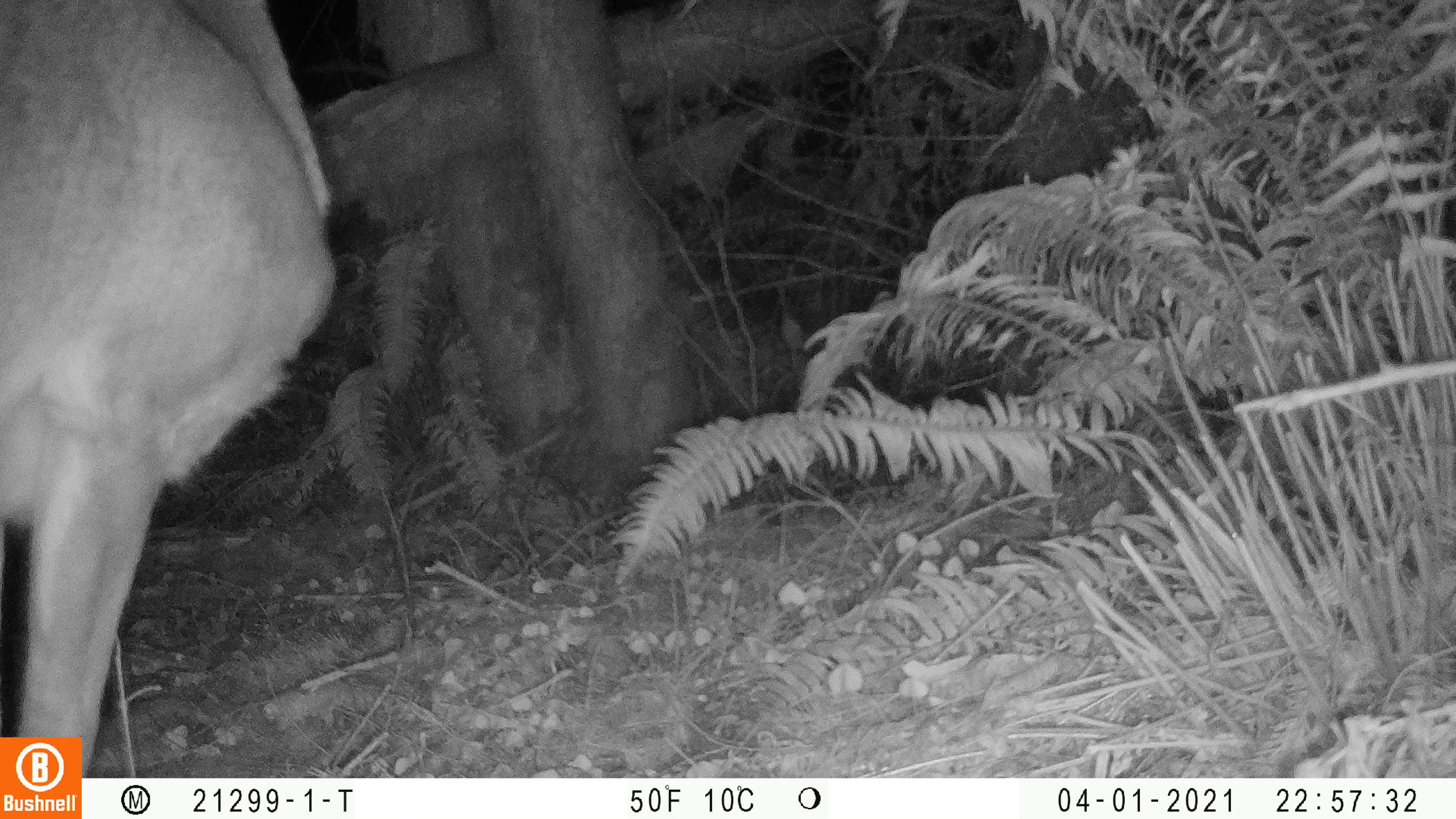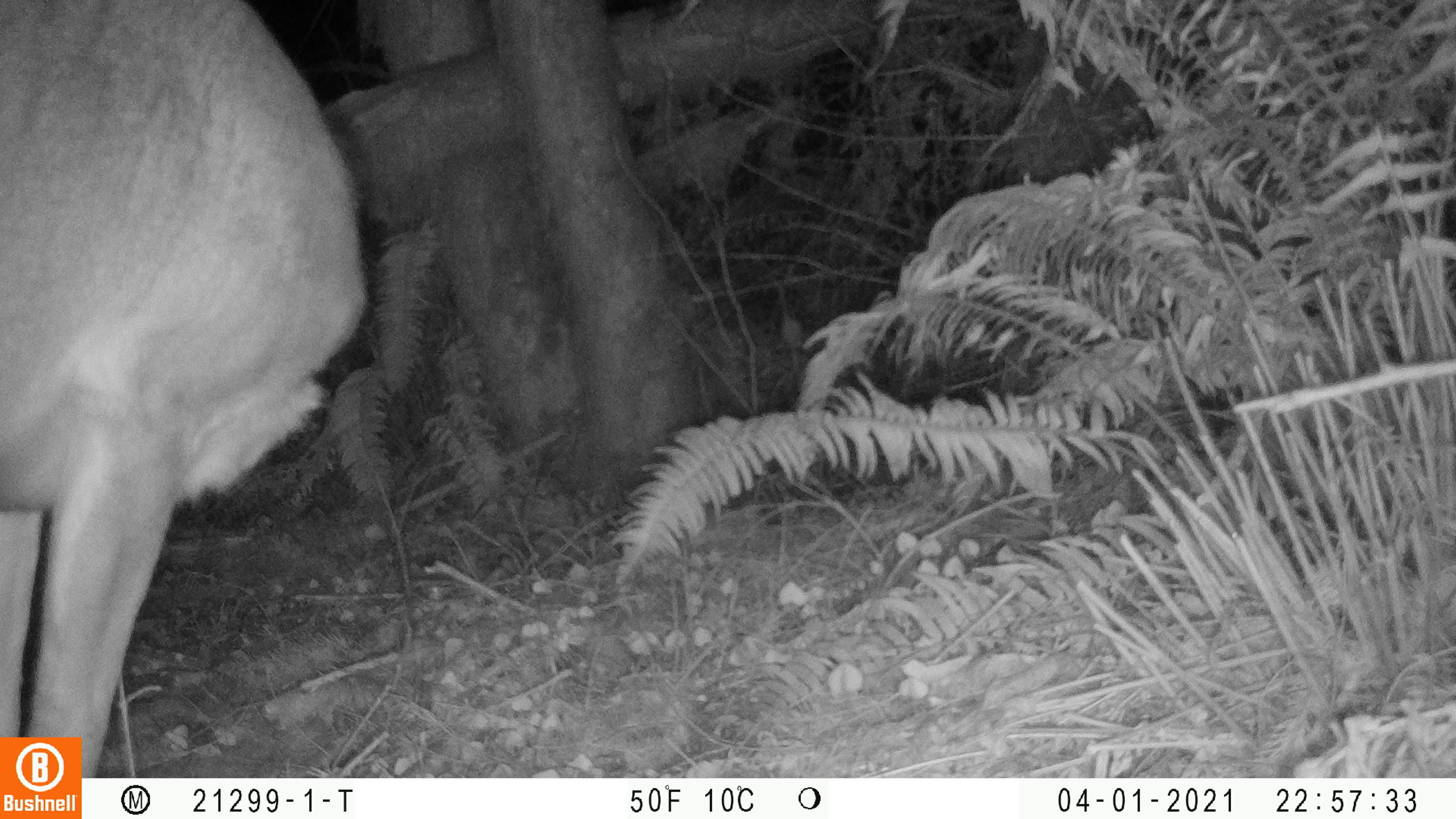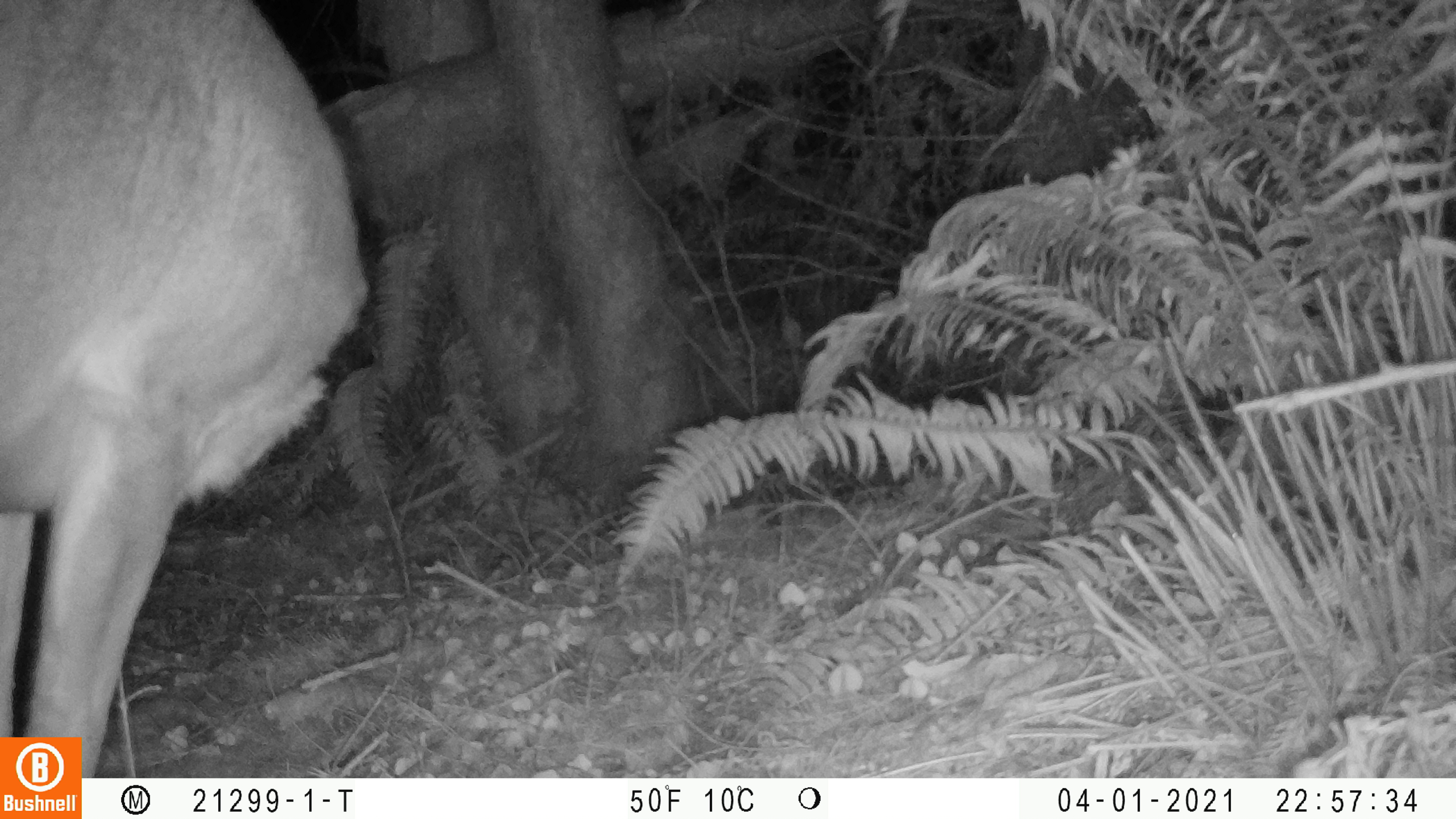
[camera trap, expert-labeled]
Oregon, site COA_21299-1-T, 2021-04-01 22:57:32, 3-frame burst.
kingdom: Animalia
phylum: Chordata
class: Mammalia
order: Artiodactyla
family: Cervidae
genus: Odocoileus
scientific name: Odocoileus hemionus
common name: black-tailed deer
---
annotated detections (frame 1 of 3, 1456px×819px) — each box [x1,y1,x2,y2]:
black-tailed deer: [4,3,351,732]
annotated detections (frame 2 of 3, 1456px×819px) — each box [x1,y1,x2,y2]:
black-tailed deer: [2,3,378,733]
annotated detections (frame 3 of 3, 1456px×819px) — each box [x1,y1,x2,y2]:
black-tailed deer: [0,6,379,732]